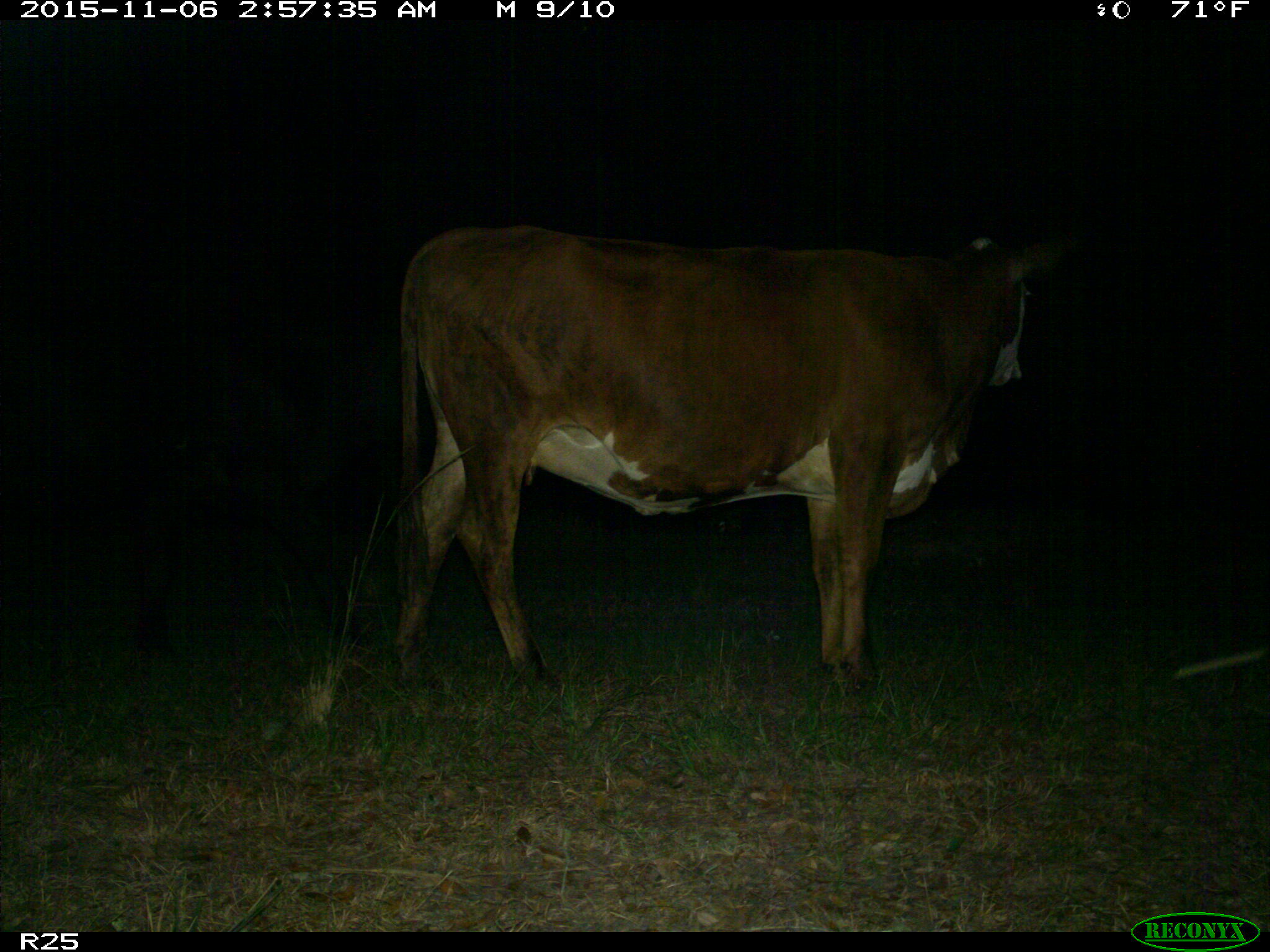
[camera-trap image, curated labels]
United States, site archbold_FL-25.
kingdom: Animalia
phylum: Chordata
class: Mammalia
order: Artiodactyla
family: Bovidae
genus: Bos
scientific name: Bos taurus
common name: domestic cow